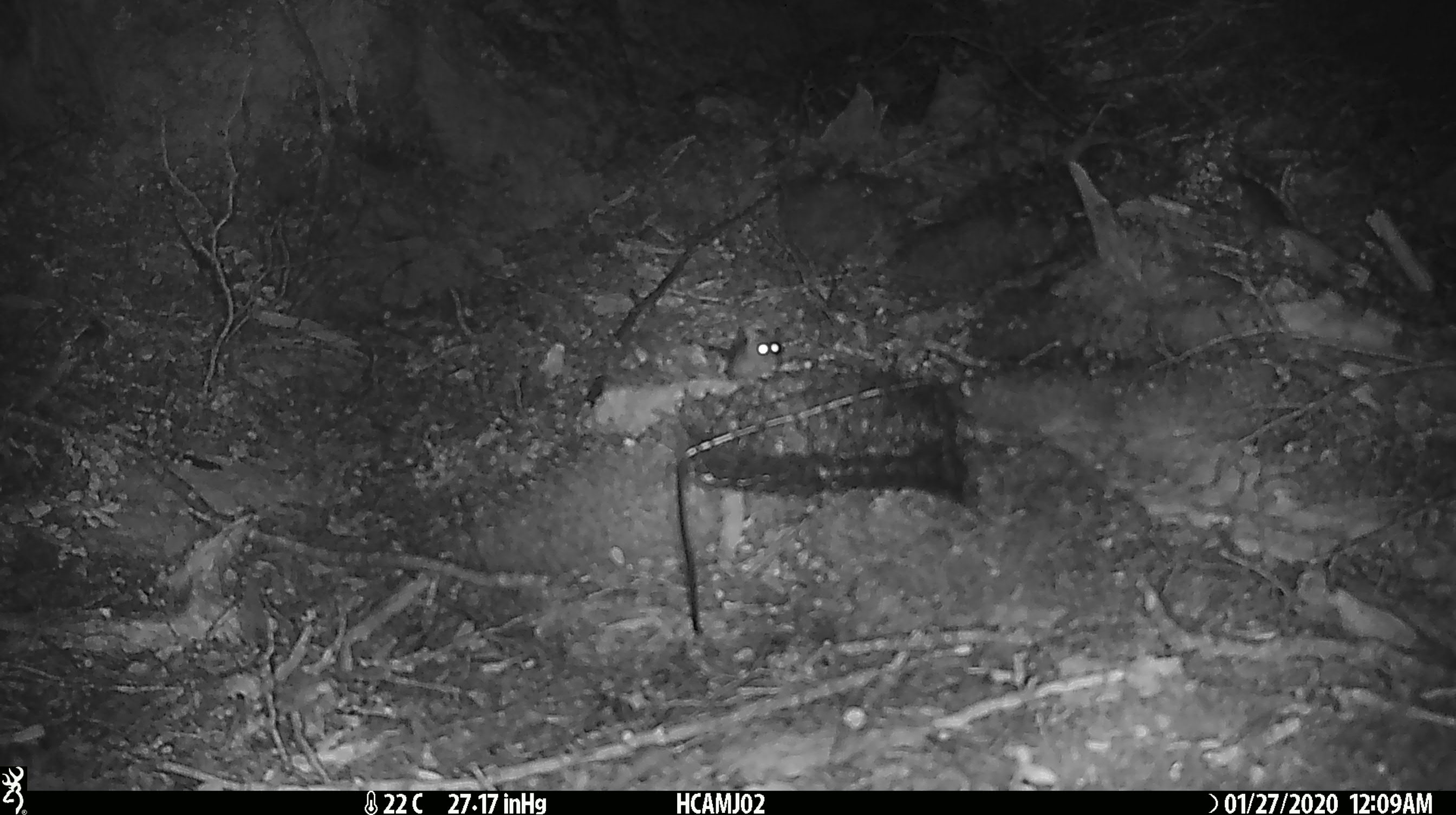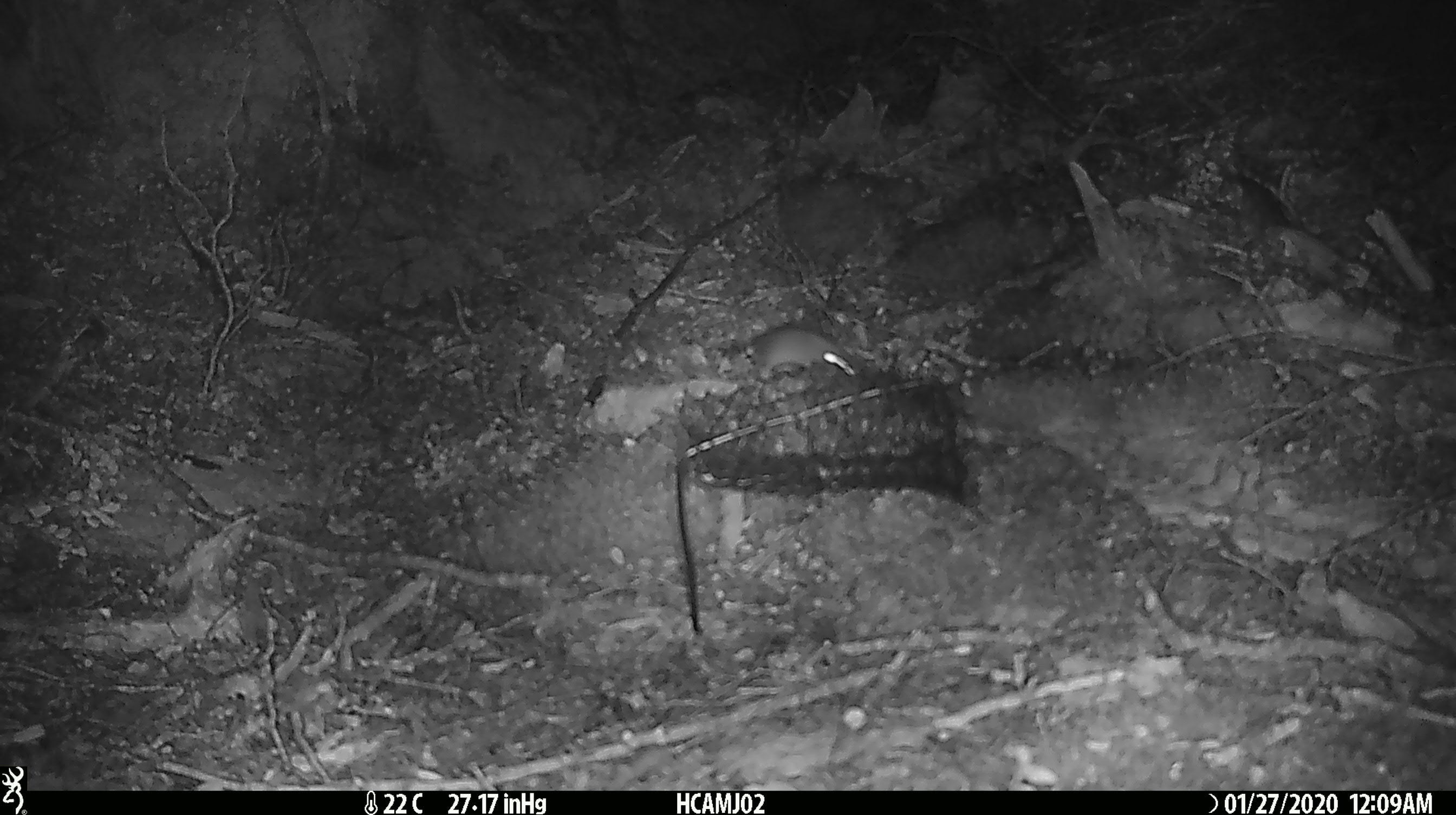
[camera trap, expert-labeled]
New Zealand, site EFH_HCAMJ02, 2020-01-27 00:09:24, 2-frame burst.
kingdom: Animalia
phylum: Chordata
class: Mammalia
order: Rodentia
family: Muridae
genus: Mus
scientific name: Mus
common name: mouse